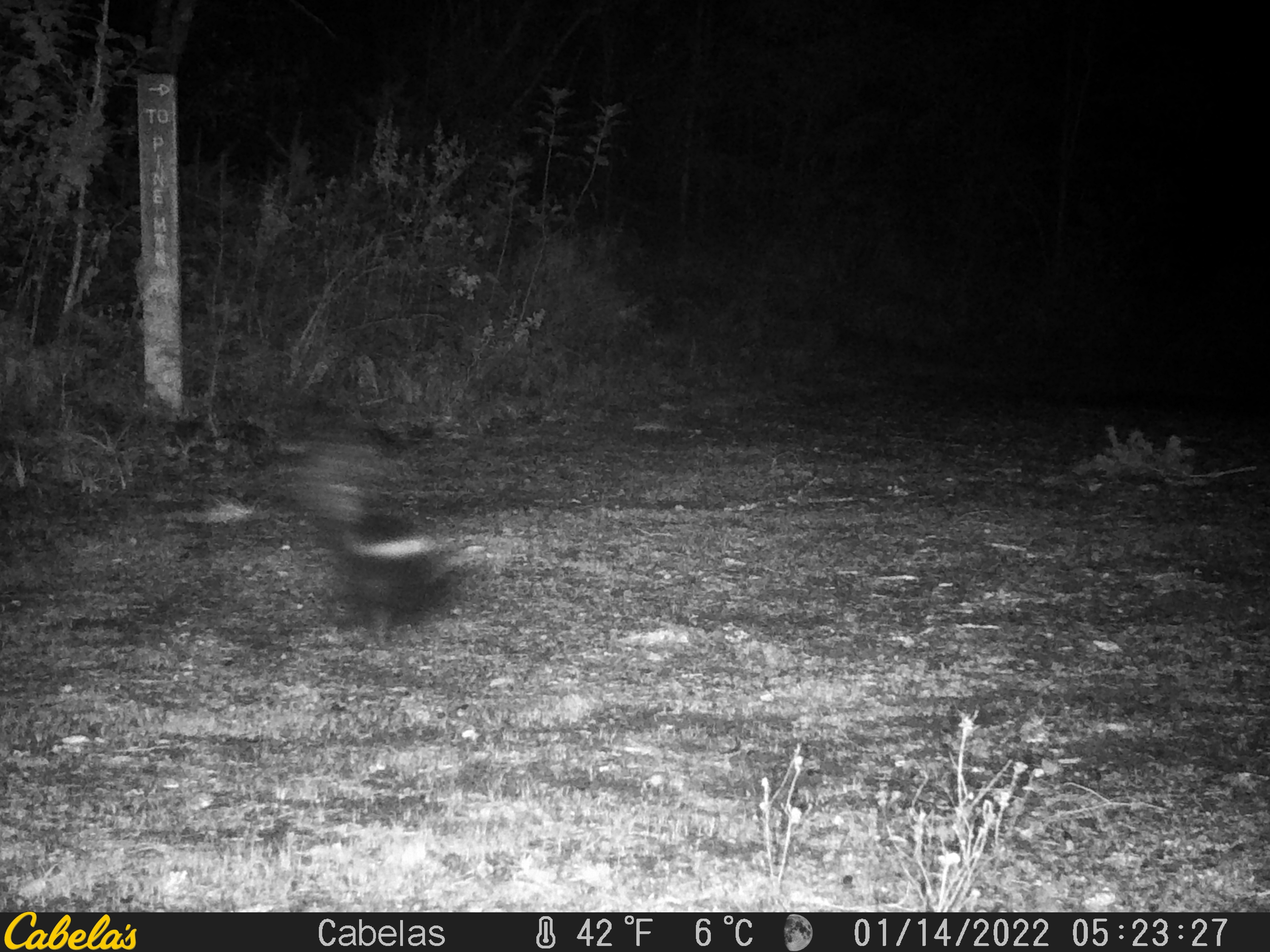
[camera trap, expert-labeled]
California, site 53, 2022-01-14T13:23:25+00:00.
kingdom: Animalia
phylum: Chordata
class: Mammalia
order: Carnivora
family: Mephitidae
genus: Mephitis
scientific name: Mephitis mephitis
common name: striped skunk